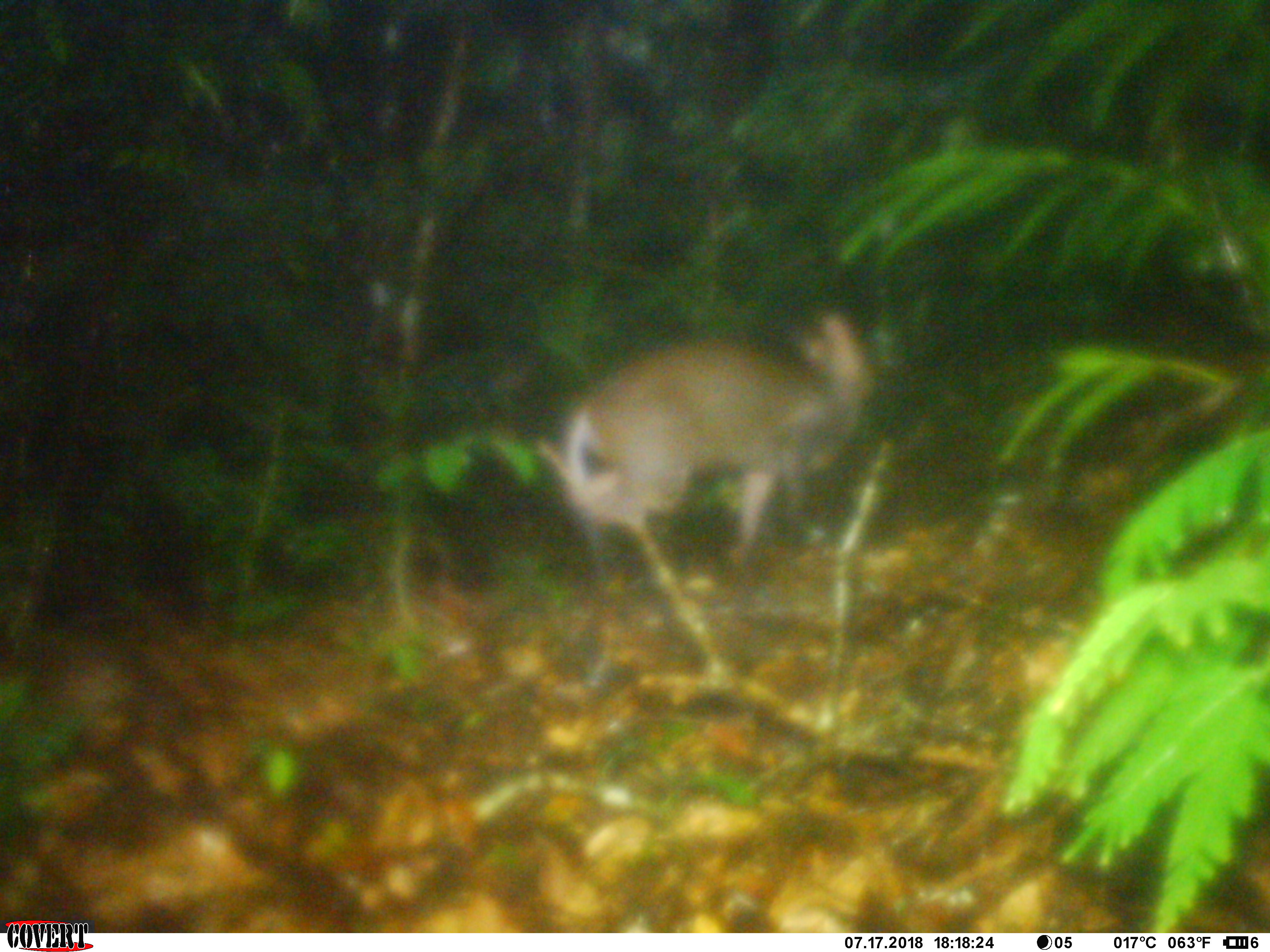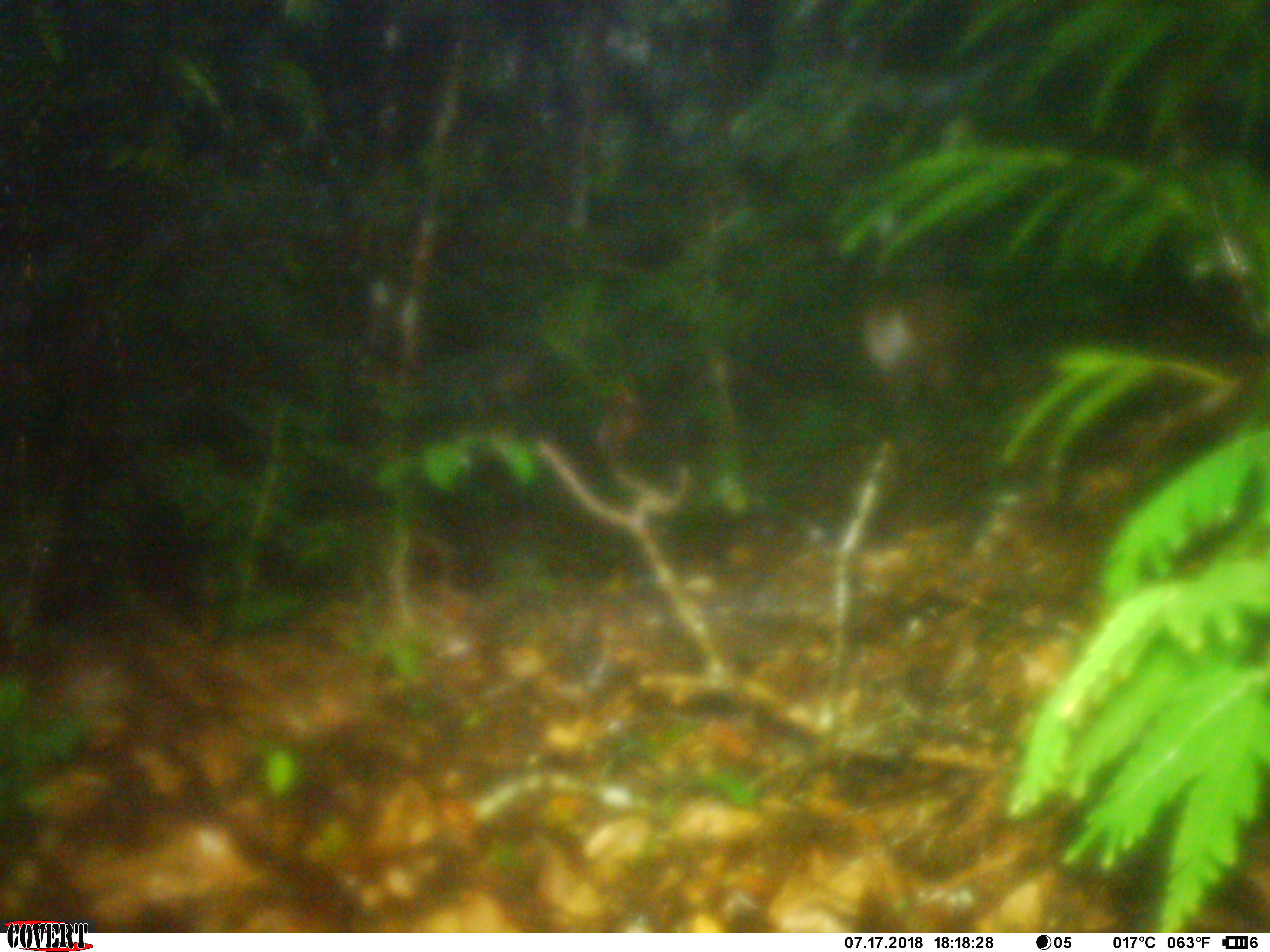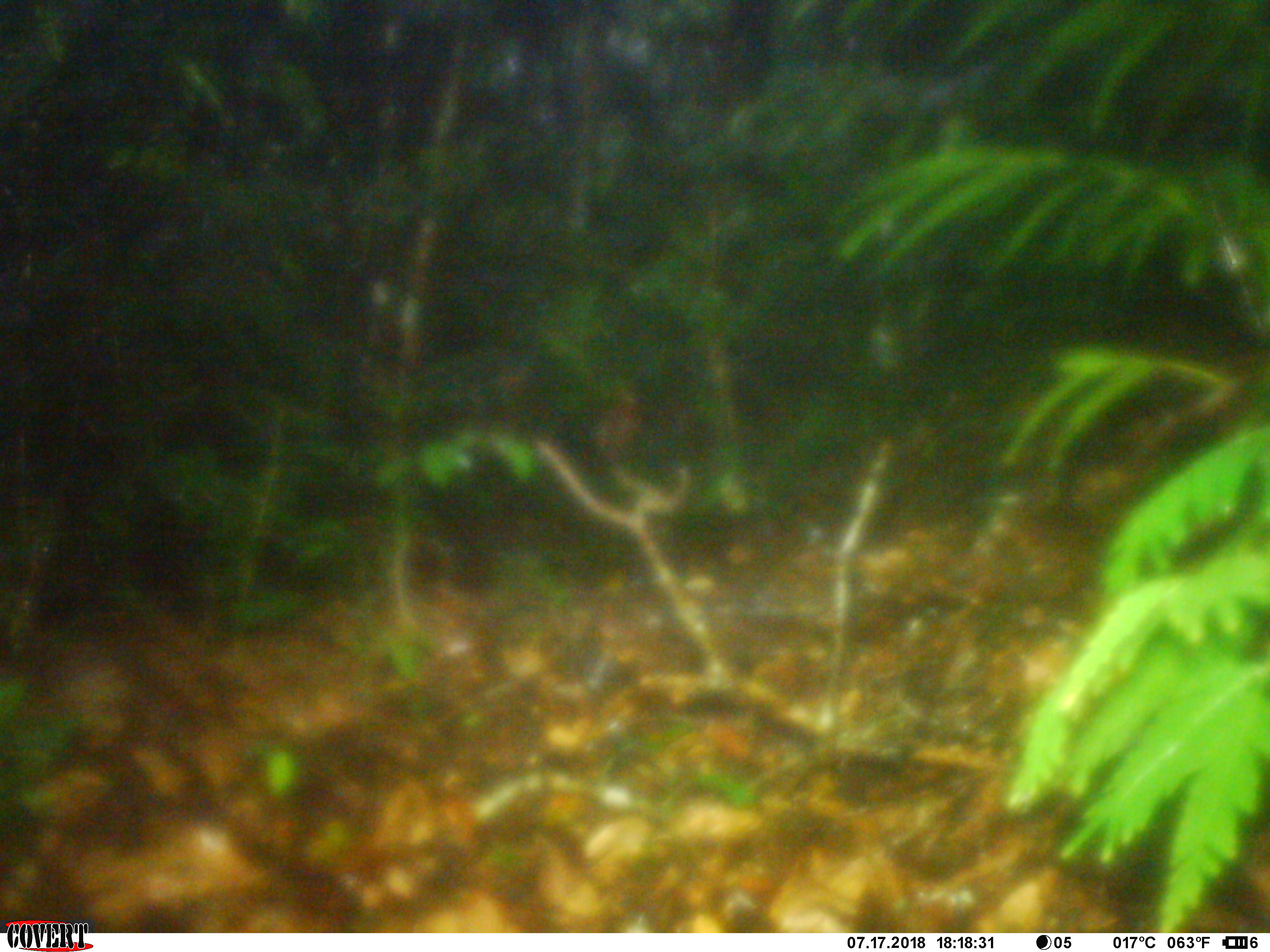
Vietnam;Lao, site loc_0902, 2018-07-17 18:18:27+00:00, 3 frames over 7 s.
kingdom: Animalia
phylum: Chordata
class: Mammalia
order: Artiodactyla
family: Cervidae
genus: Muntiacus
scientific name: Muntiacus rooseveltorum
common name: roosevelt's muntjac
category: roosevelts muntjac group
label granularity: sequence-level